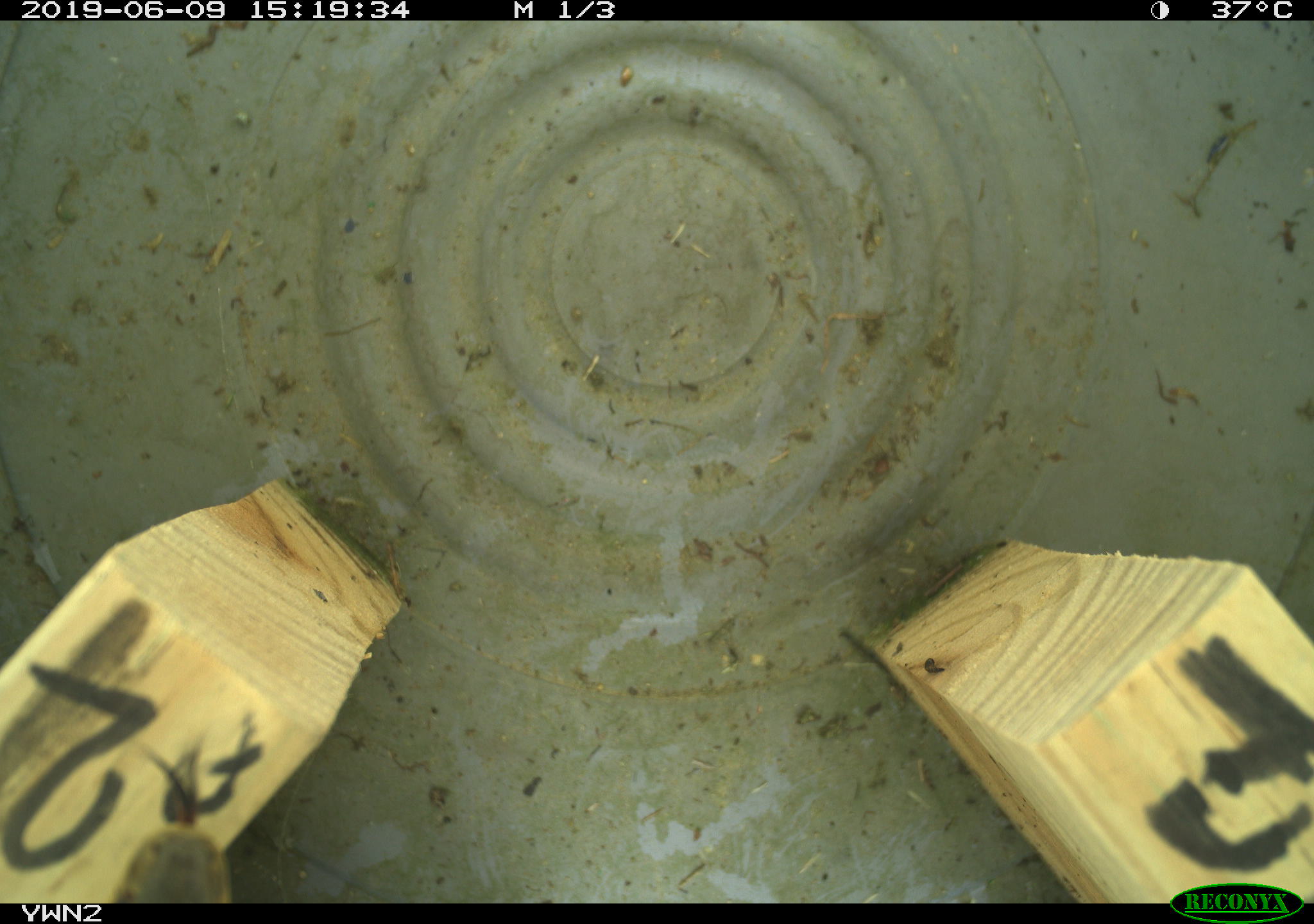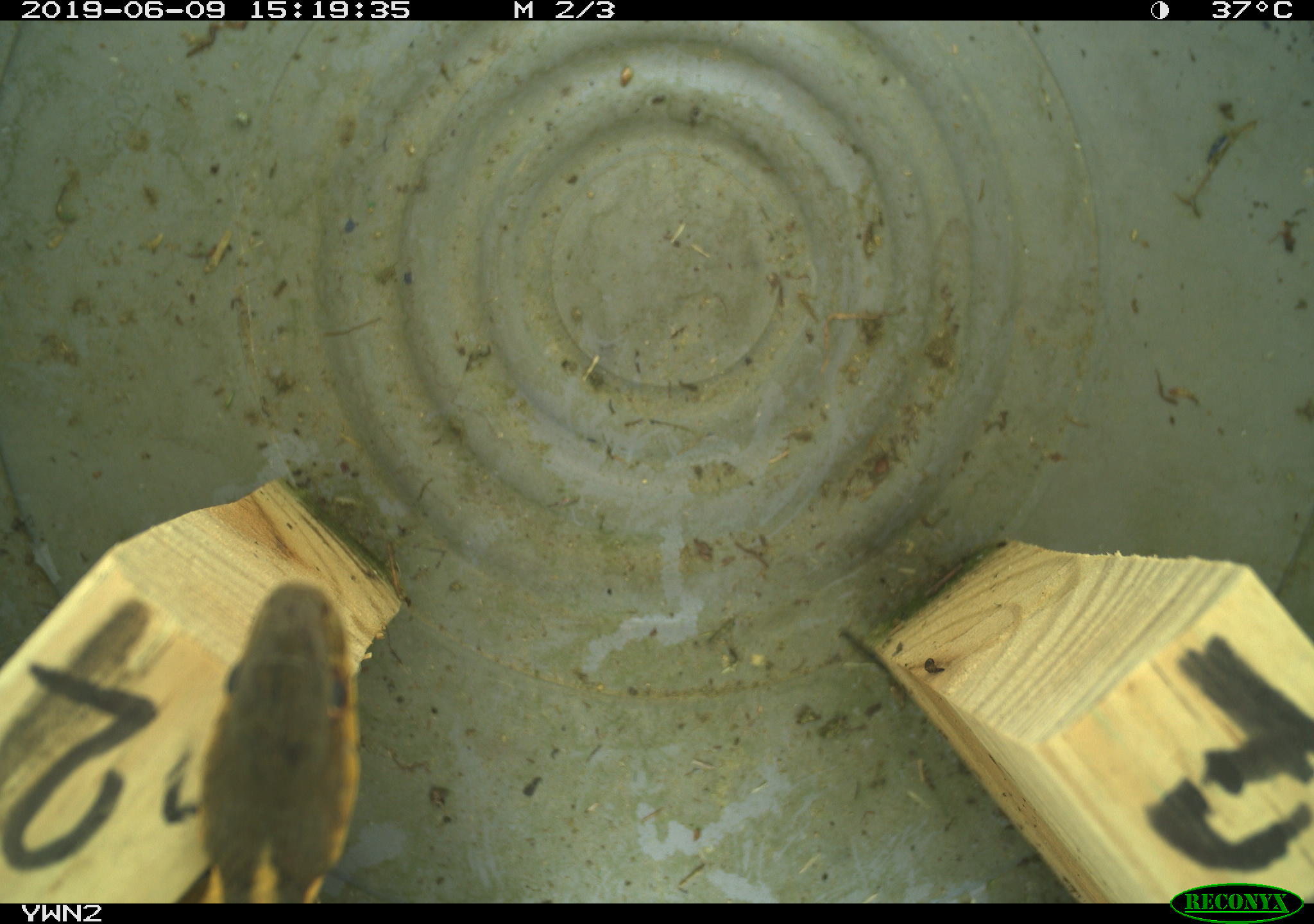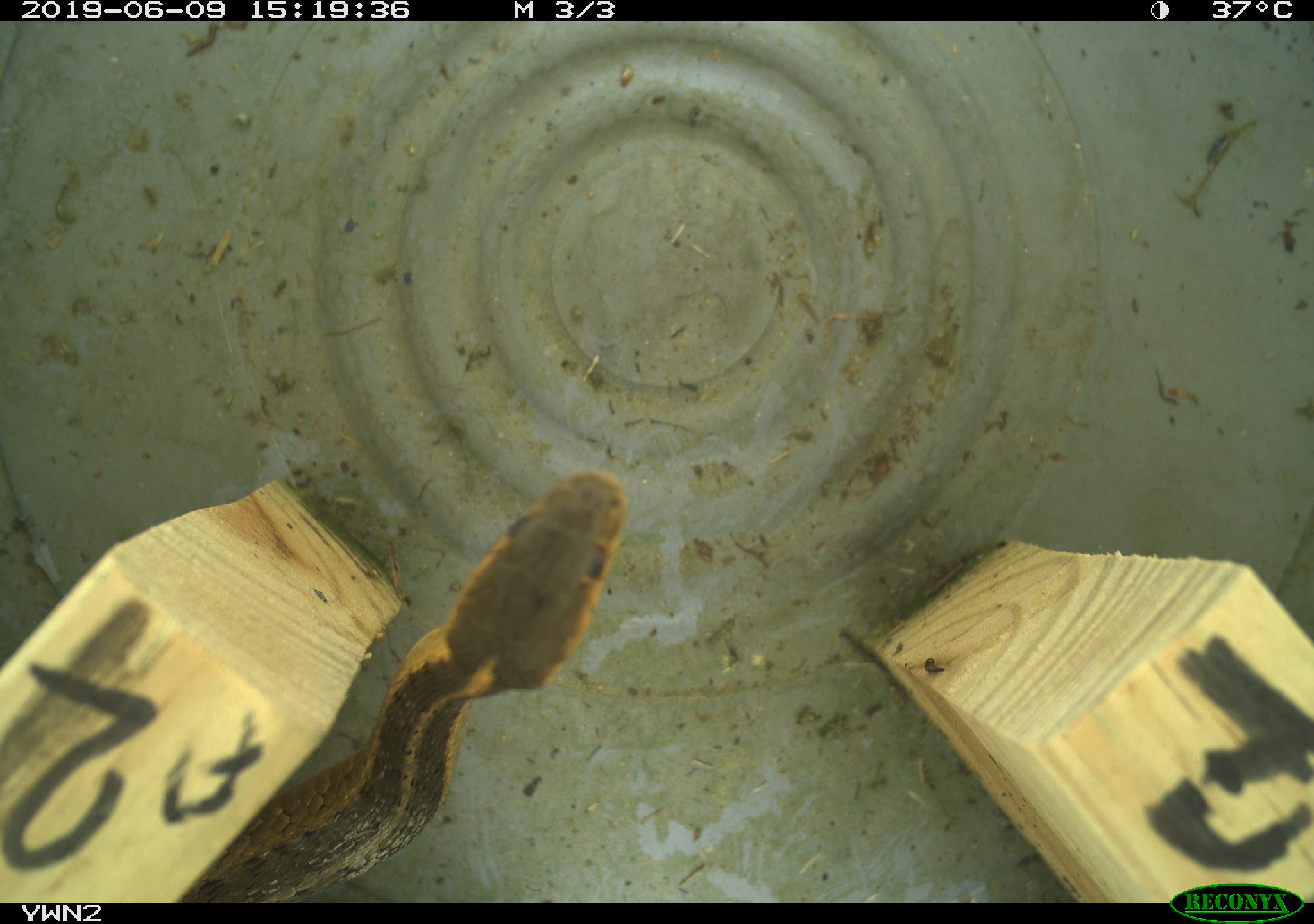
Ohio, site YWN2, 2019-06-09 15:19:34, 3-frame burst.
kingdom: Animalia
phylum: Chordata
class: Reptilia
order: Squamata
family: Colubridae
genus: Thamnophis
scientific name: Thamnophis sirtalis sirtalis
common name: eastern gartersnake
Eastern gartersnake (Thamnophis sirtalis sirtalis).